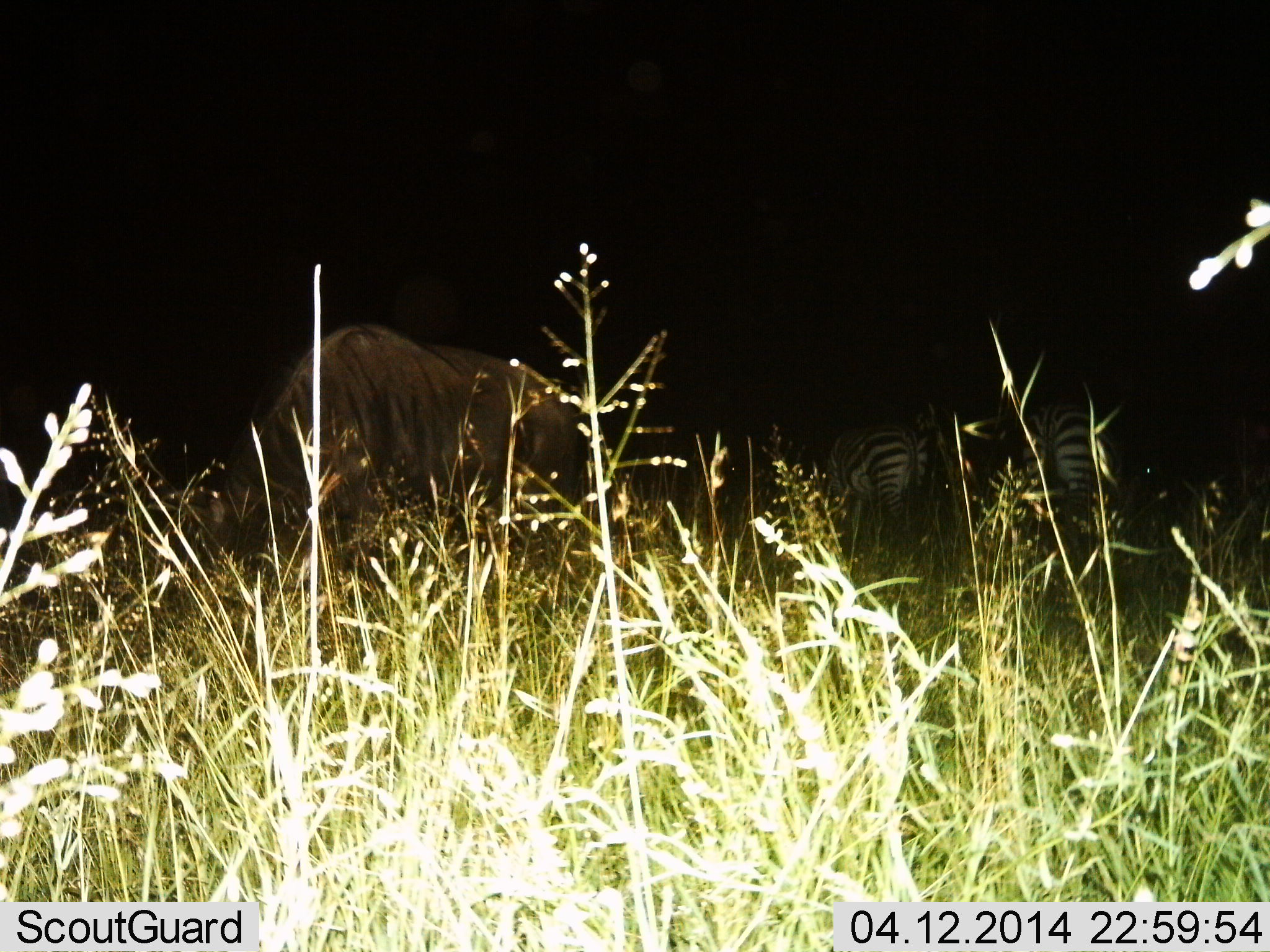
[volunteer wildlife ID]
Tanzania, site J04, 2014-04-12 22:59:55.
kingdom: Animalia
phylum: Chordata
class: Mammalia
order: Artiodactyla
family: Bovidae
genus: Connochaetes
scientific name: Connochaetes taurinus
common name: blue wildebeest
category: wildebeest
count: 1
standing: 20%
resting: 0%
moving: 0%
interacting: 0%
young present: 0%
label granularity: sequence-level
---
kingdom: Animalia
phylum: Chordata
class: Mammalia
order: Perissodactyla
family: Equidae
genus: Equus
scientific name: Equus quagga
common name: plains zebra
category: zebra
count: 2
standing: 60%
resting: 0%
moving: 10%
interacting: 0%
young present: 0%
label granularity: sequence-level